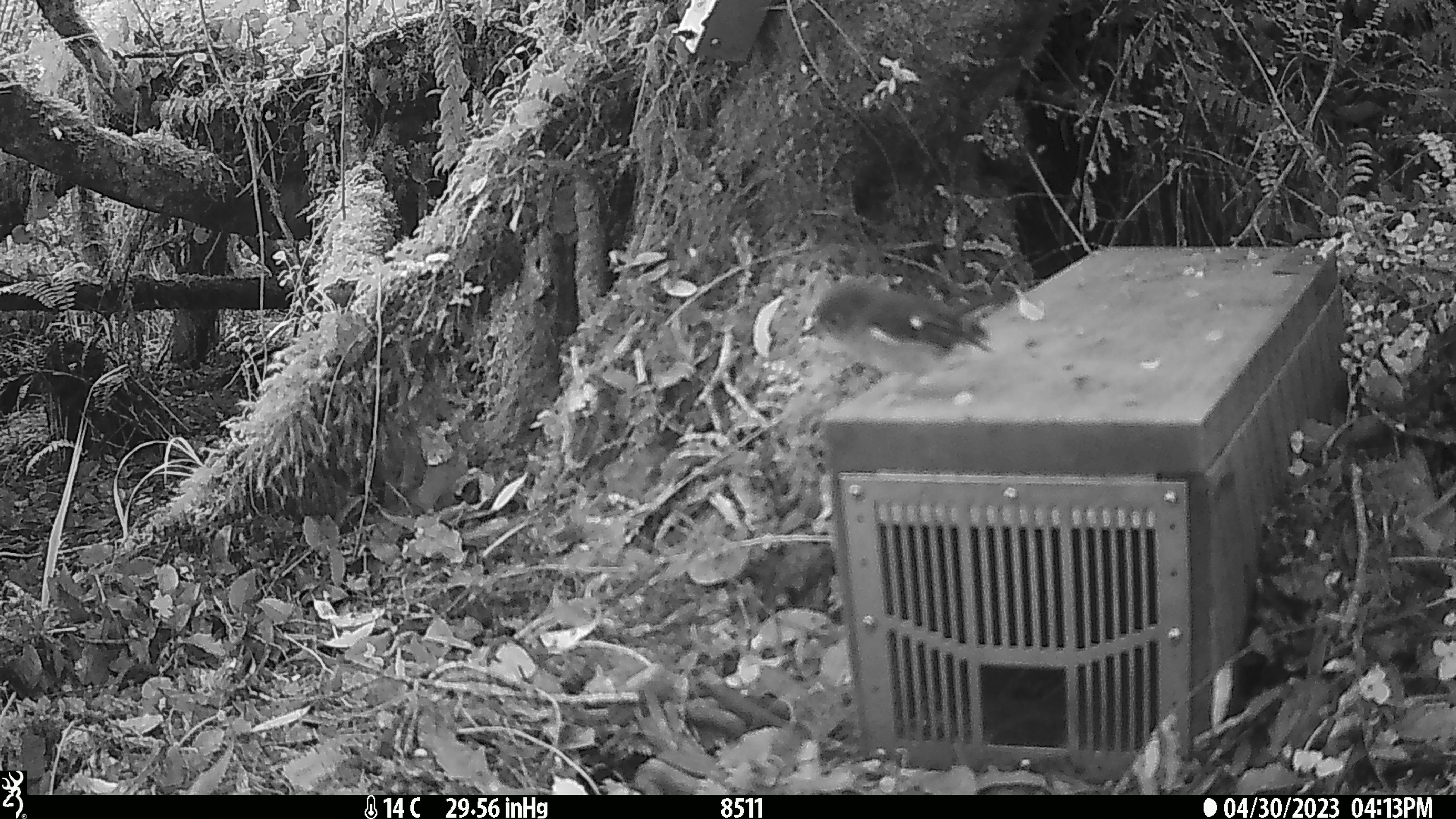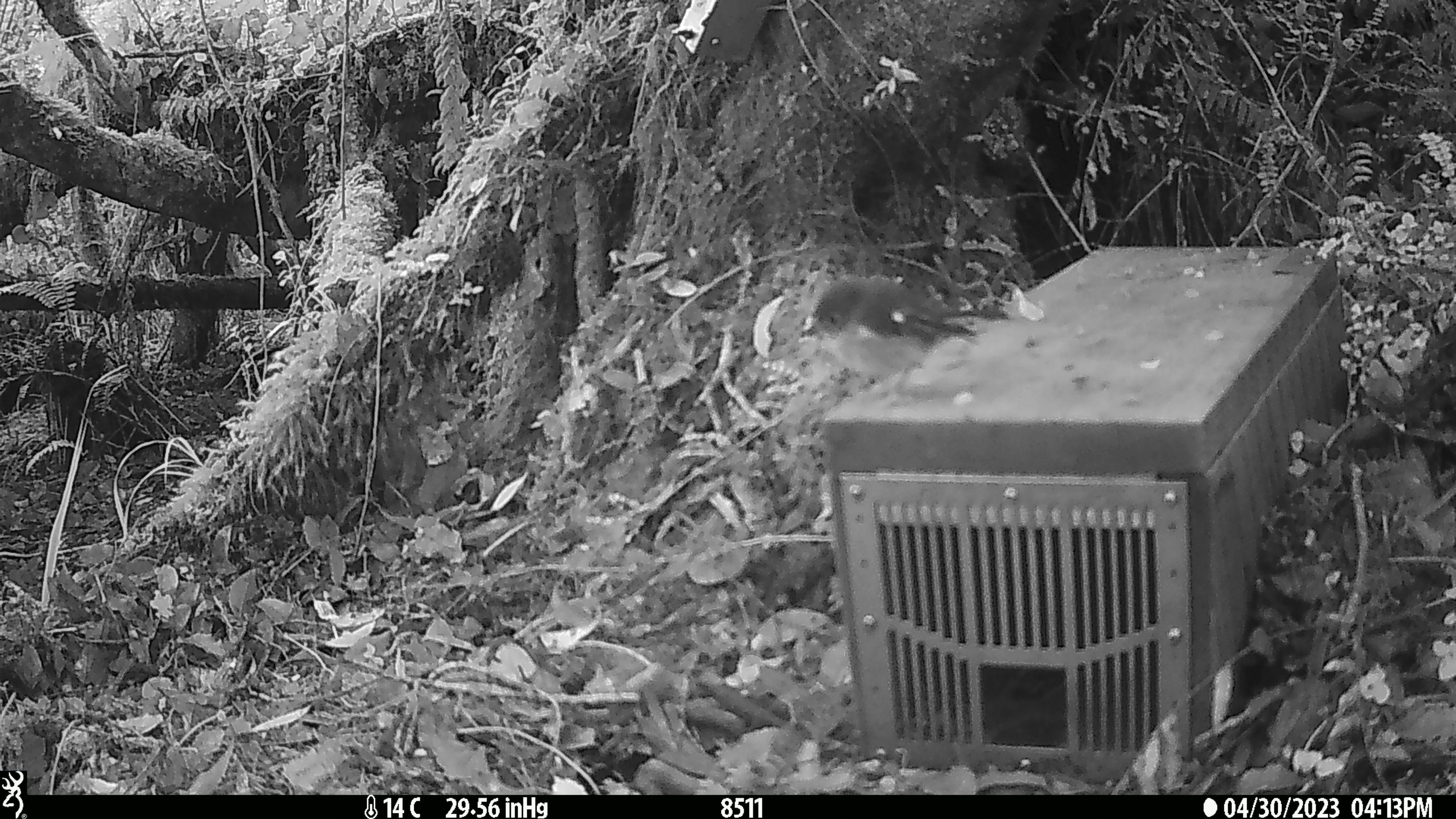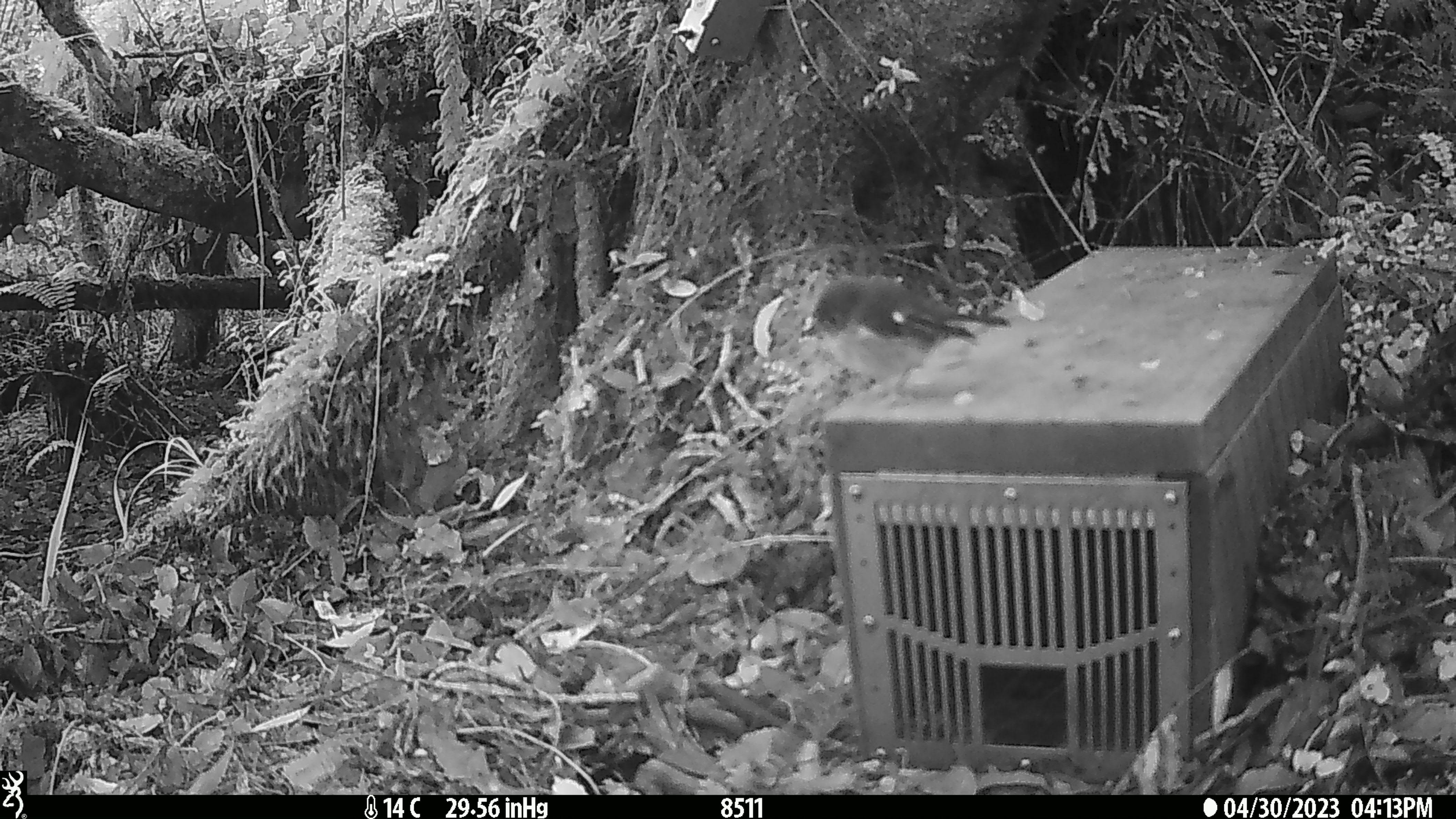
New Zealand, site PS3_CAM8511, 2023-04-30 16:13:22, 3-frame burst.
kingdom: Animalia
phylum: Chordata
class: Aves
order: Passeriformes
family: Petroicidae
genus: Petroica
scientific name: Petroica macrocephala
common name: tomtit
Tomtit (Petroica macrocephala).